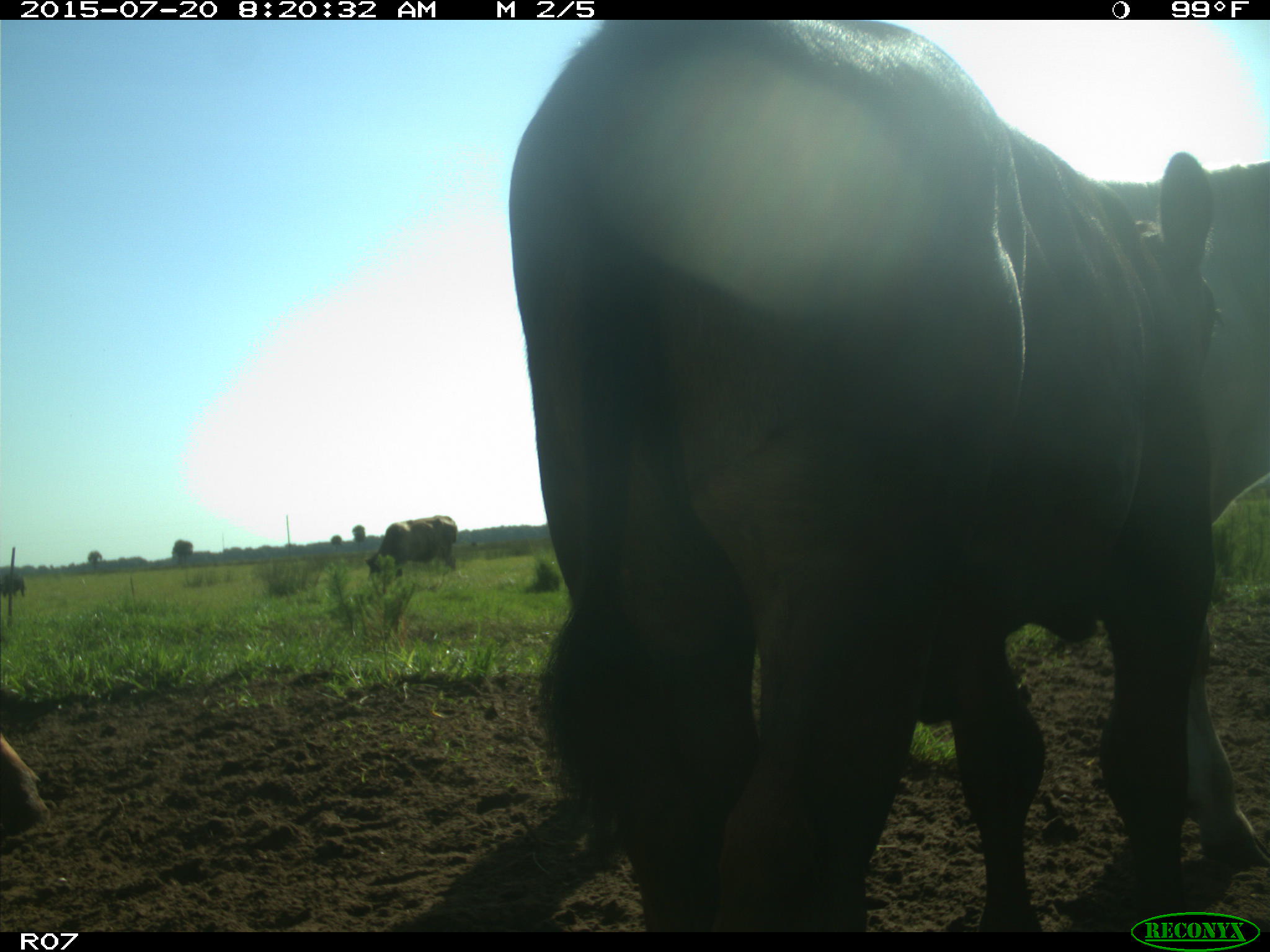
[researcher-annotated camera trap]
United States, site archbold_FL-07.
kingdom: Animalia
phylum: Chordata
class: Mammalia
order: Artiodactyla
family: Bovidae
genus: Bos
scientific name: Bos taurus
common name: domestic cow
Bos taurus (domestic cow).